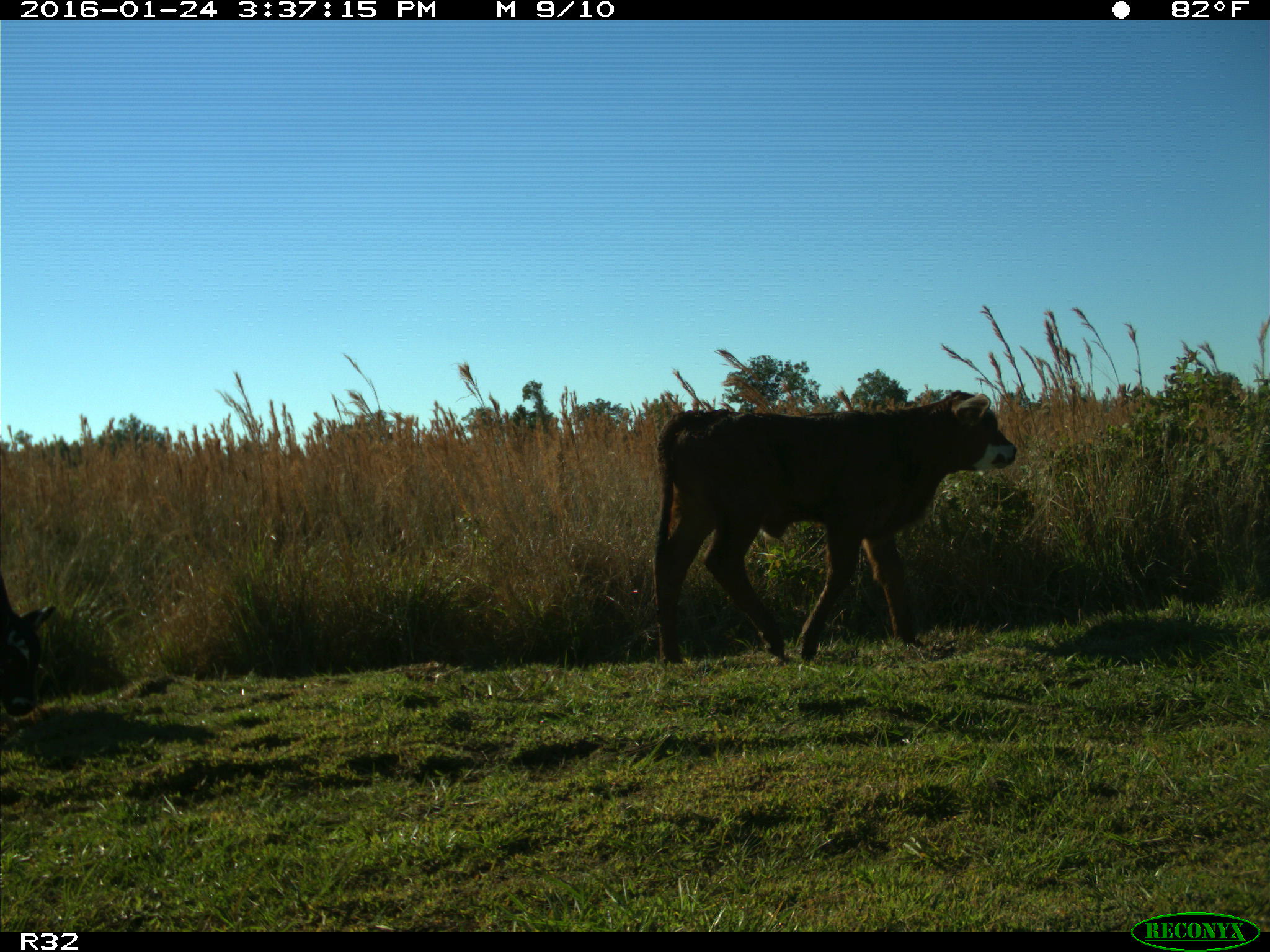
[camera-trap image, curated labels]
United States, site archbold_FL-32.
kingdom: Animalia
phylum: Chordata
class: Mammalia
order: Artiodactyla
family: Bovidae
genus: Bos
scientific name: Bos taurus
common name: domestic cow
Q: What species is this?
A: Bos taurus (domestic cow).